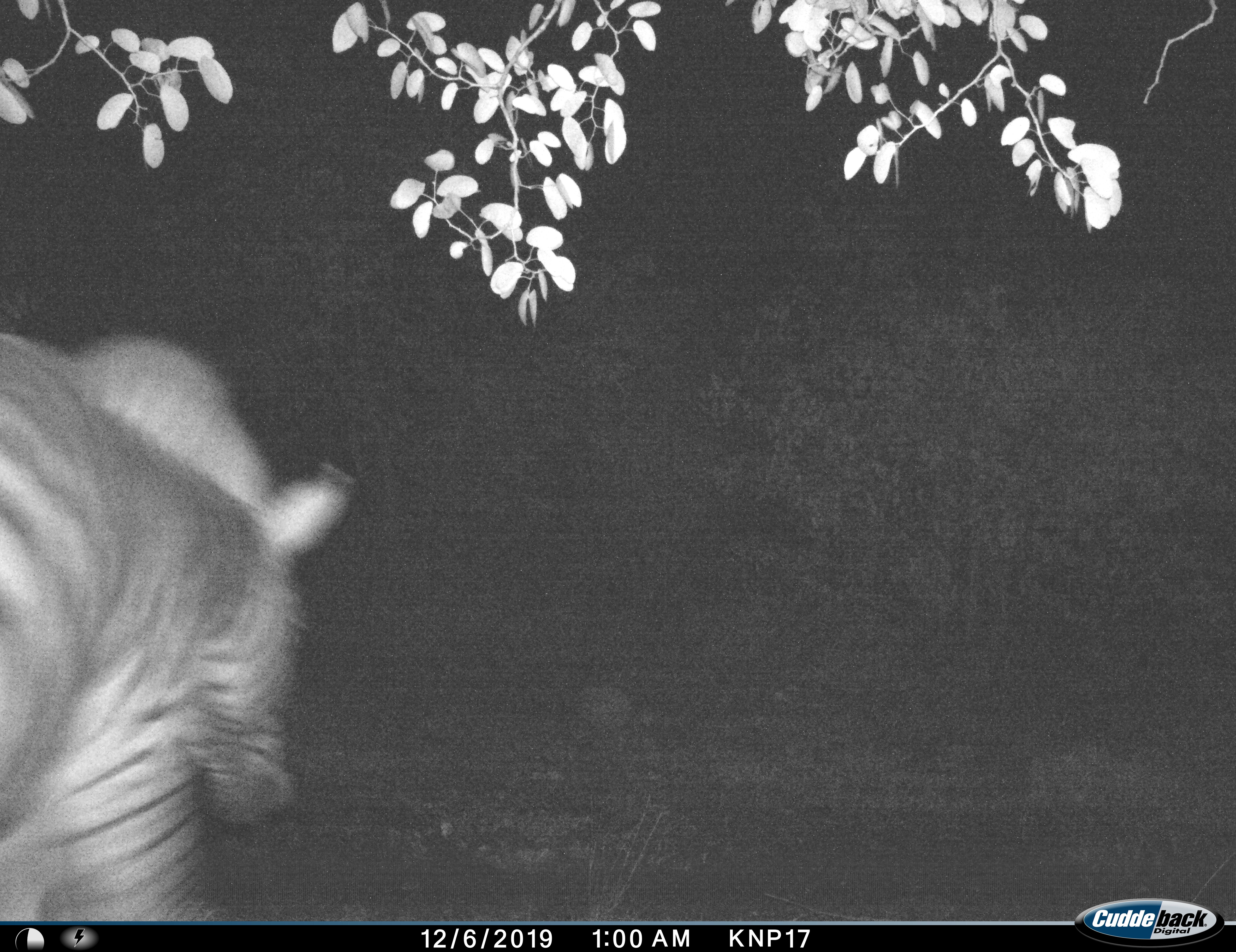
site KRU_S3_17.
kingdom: Animalia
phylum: Chordata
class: Mammalia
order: Perissodactyla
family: Equidae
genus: Equus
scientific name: Equus quagga burchellii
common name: burchell's zebra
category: zebraburchells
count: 1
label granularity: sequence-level